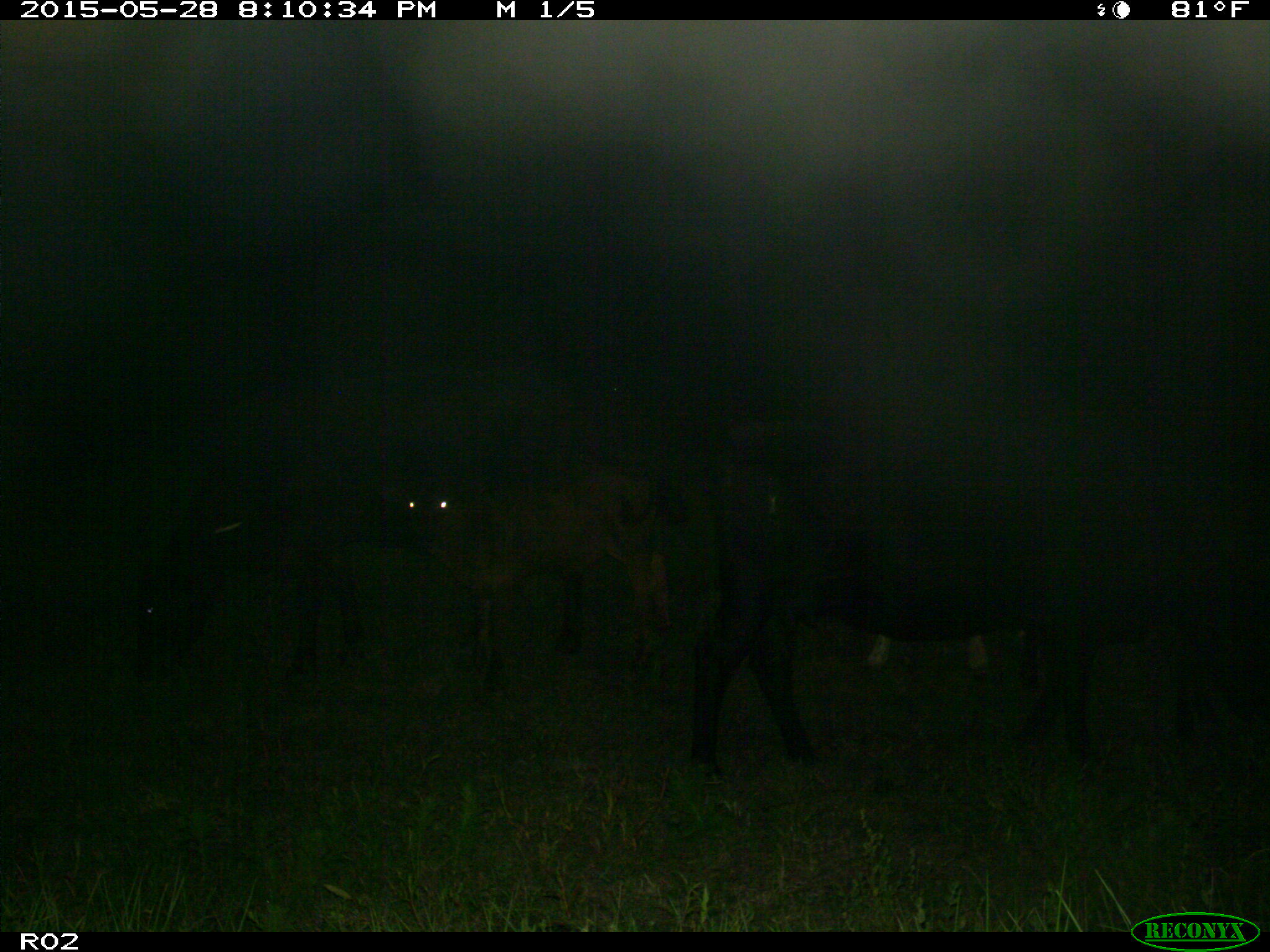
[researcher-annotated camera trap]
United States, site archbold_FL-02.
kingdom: Animalia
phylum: Chordata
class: Mammalia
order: Artiodactyla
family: Bovidae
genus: Bos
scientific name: Bos taurus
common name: domestic cow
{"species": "Bos taurus (domestic cow)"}